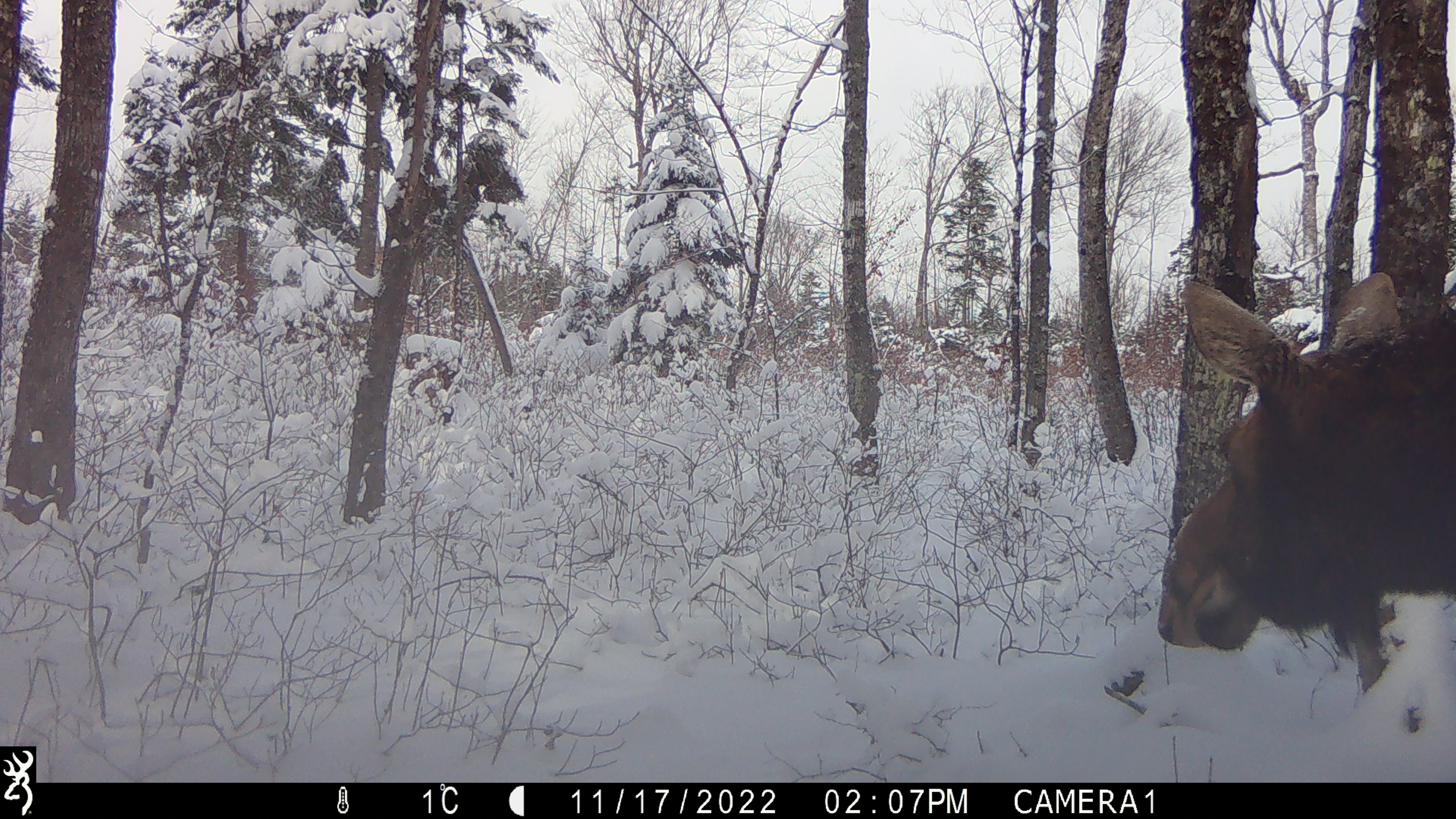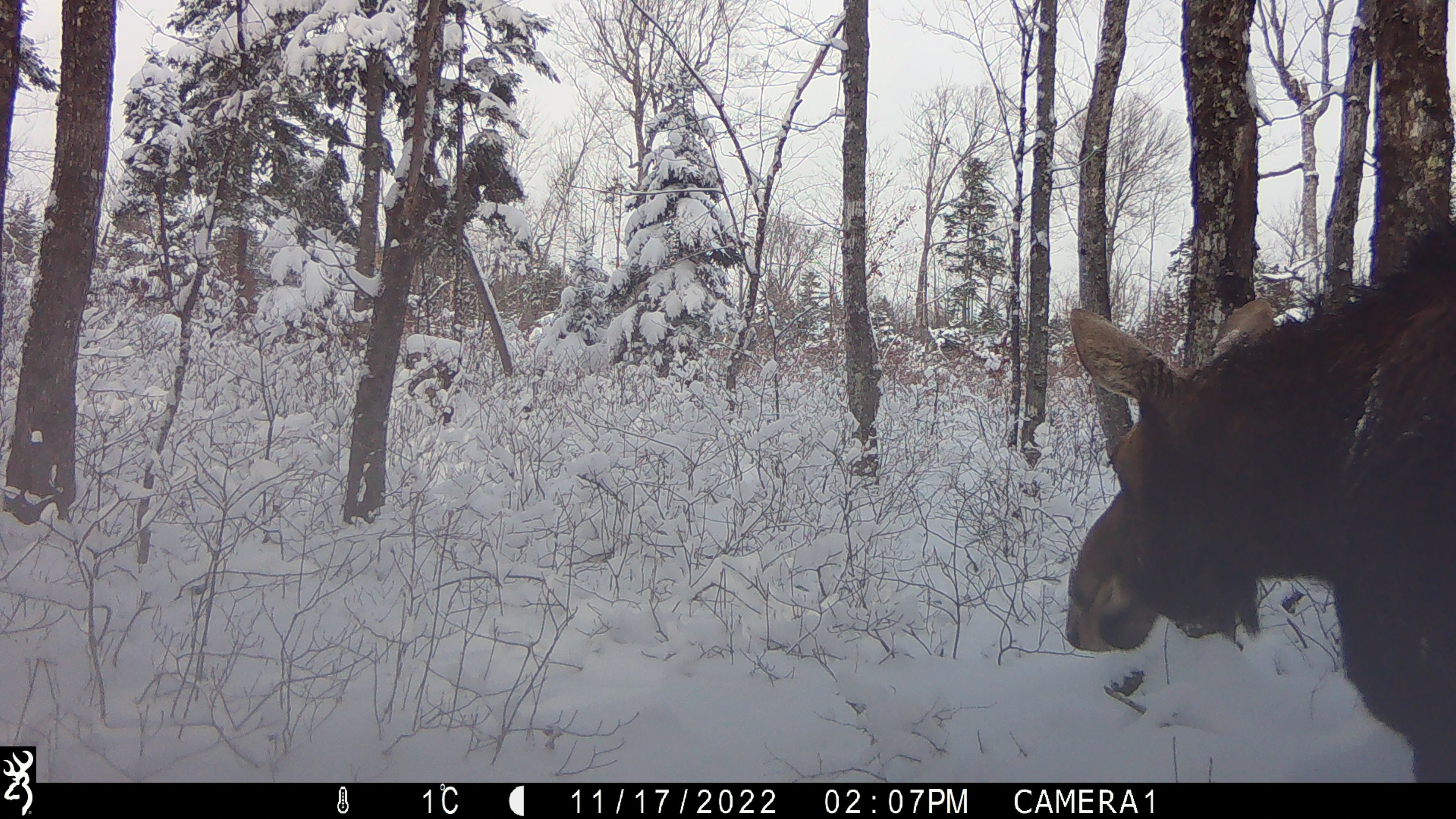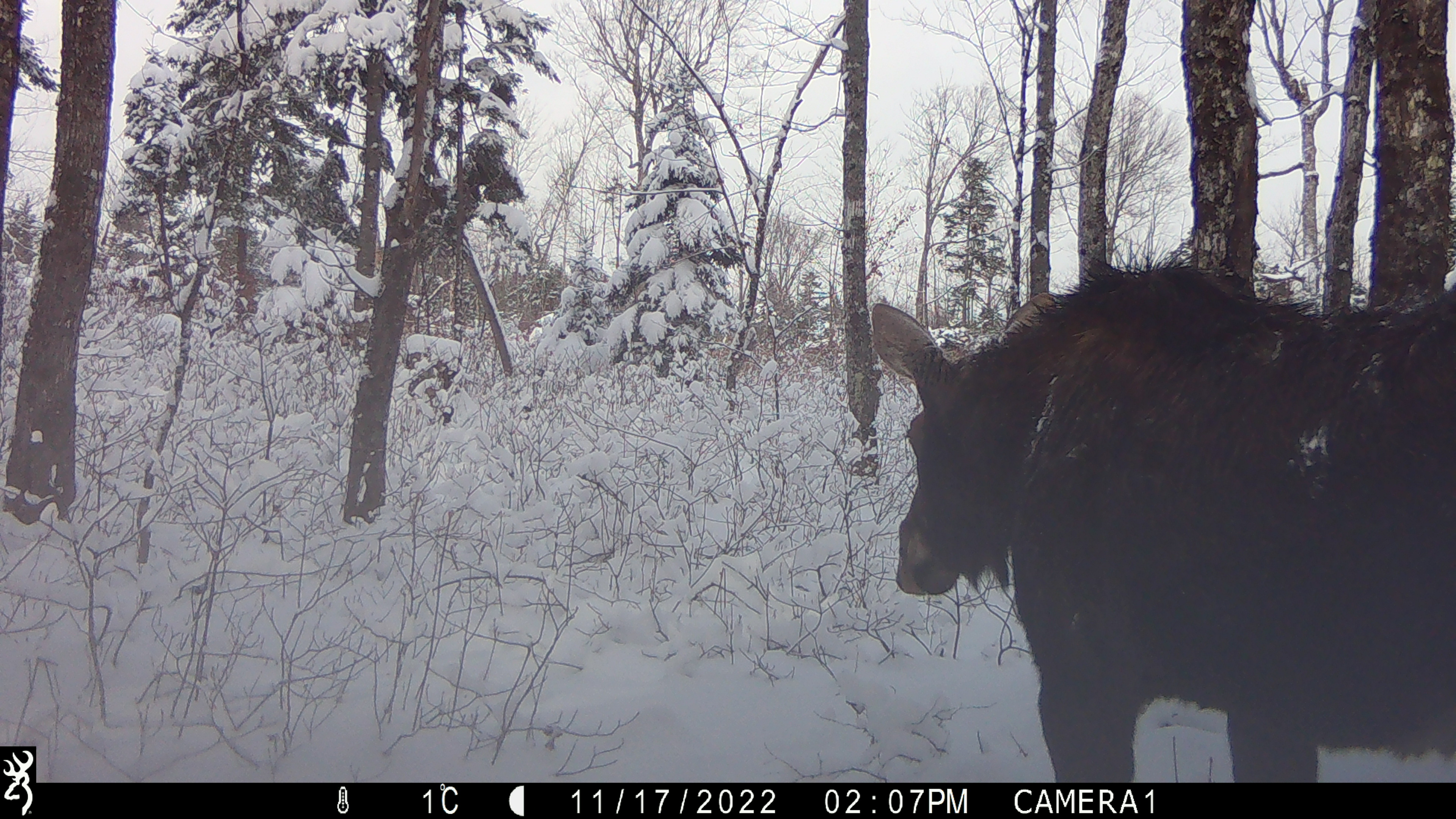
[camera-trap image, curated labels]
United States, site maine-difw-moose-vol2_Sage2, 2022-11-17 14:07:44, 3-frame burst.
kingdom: Animalia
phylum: Chordata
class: Mammalia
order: Artiodactyla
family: Cervidae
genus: Alces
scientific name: Alces alces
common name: moose